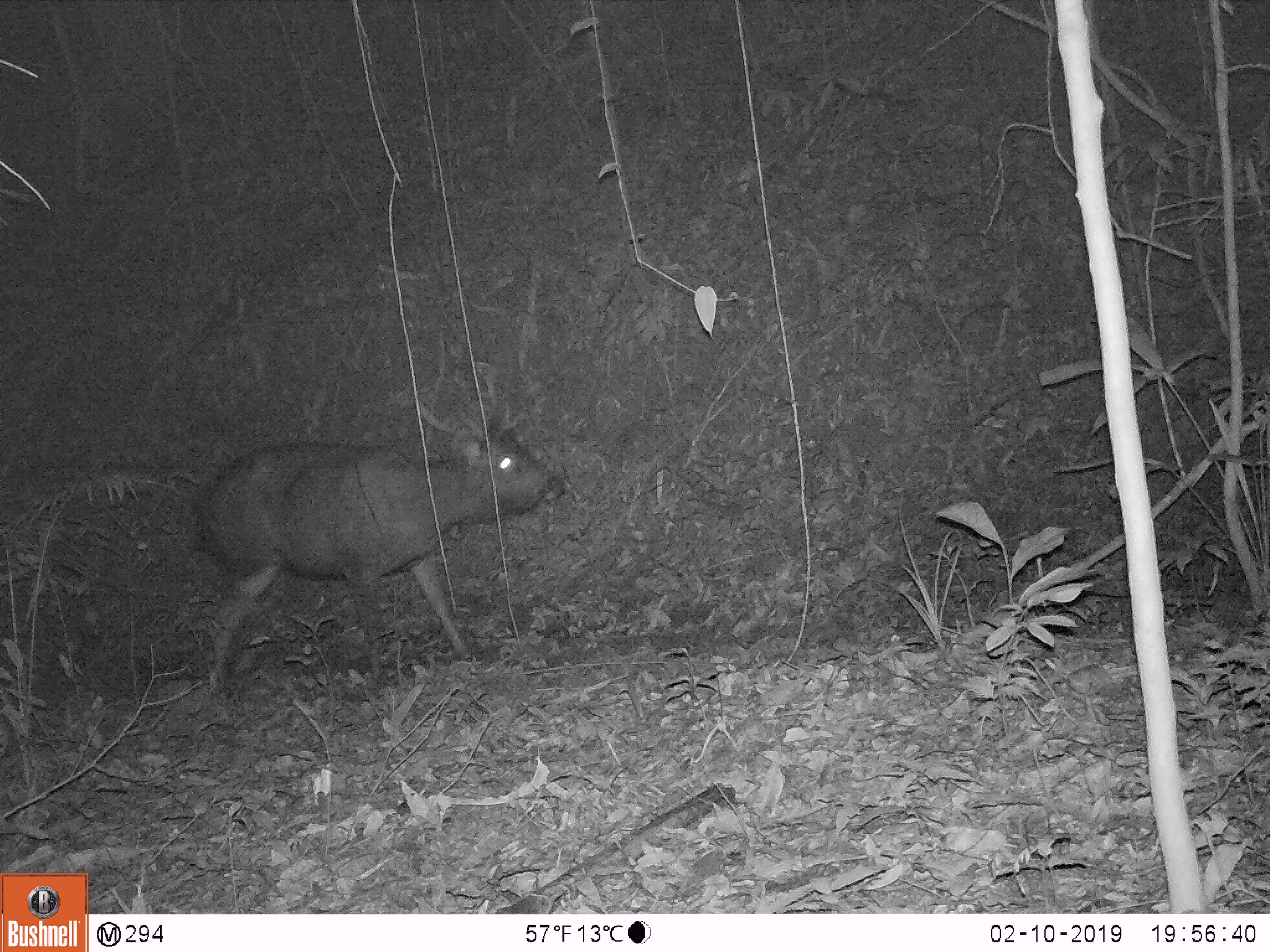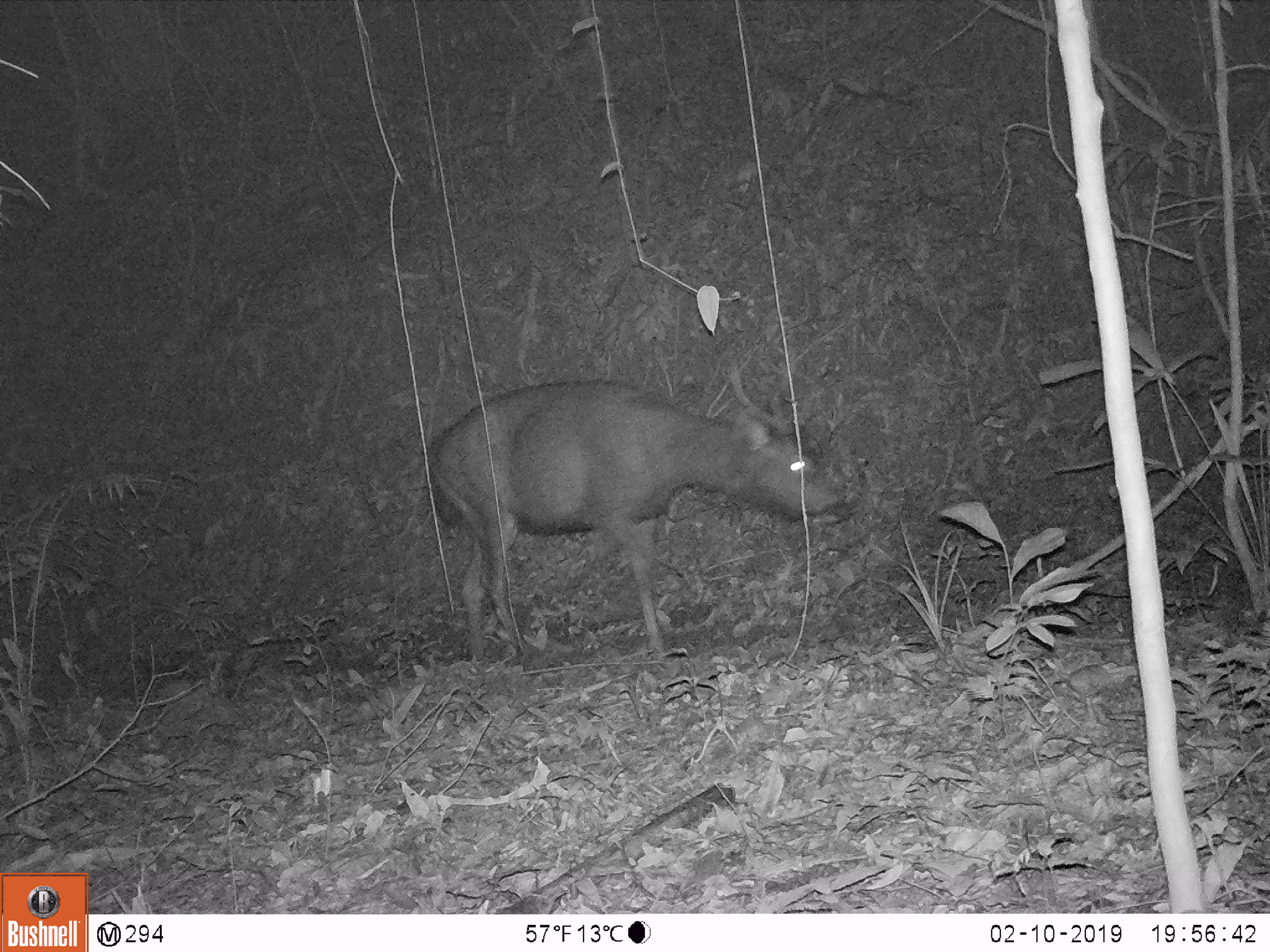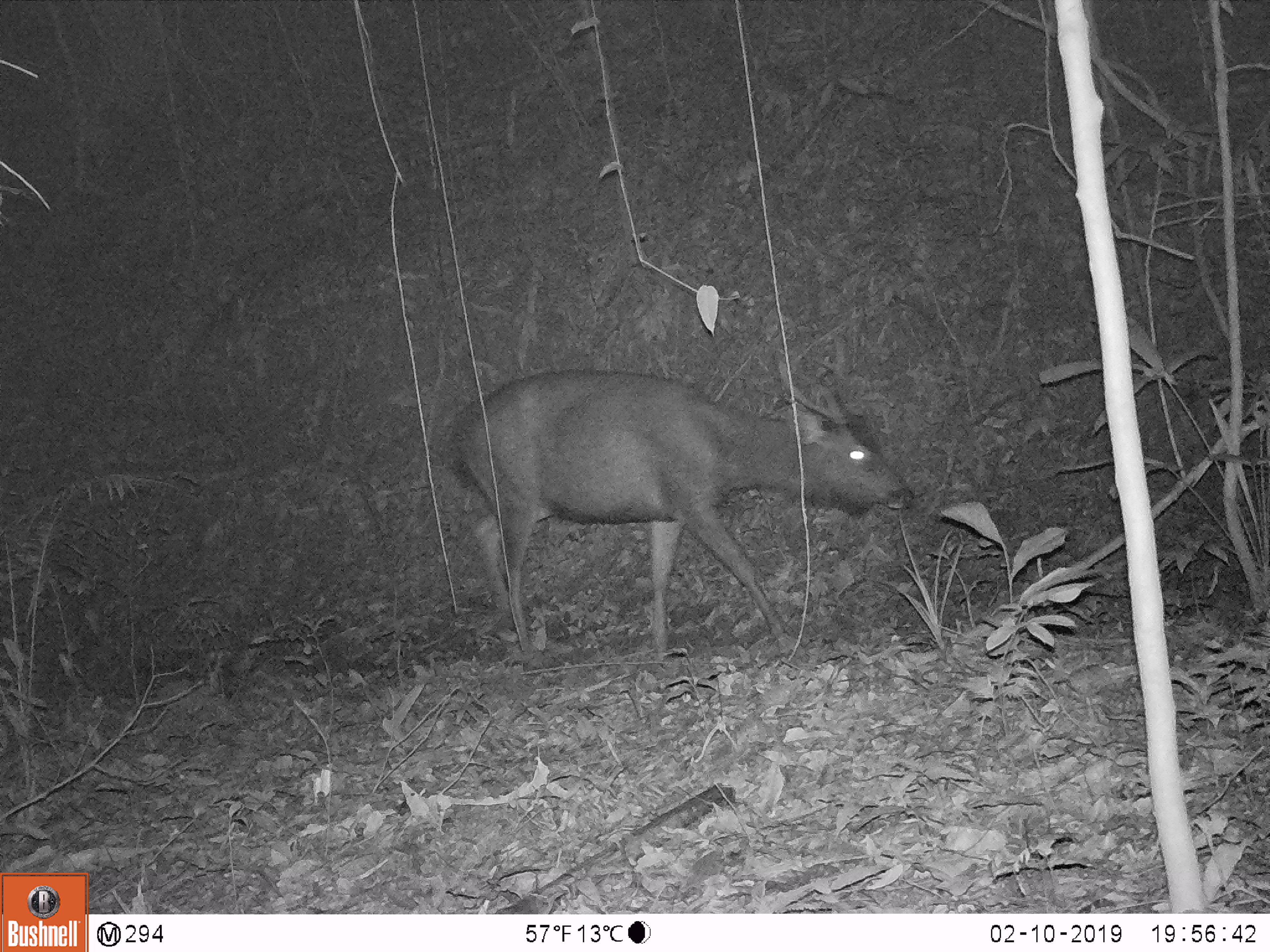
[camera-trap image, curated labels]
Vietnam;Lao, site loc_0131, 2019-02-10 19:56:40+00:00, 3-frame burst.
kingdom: Animalia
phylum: Chordata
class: Mammalia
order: Artiodactyla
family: Cervidae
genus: Rusa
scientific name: Rusa unicolor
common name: sambar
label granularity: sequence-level